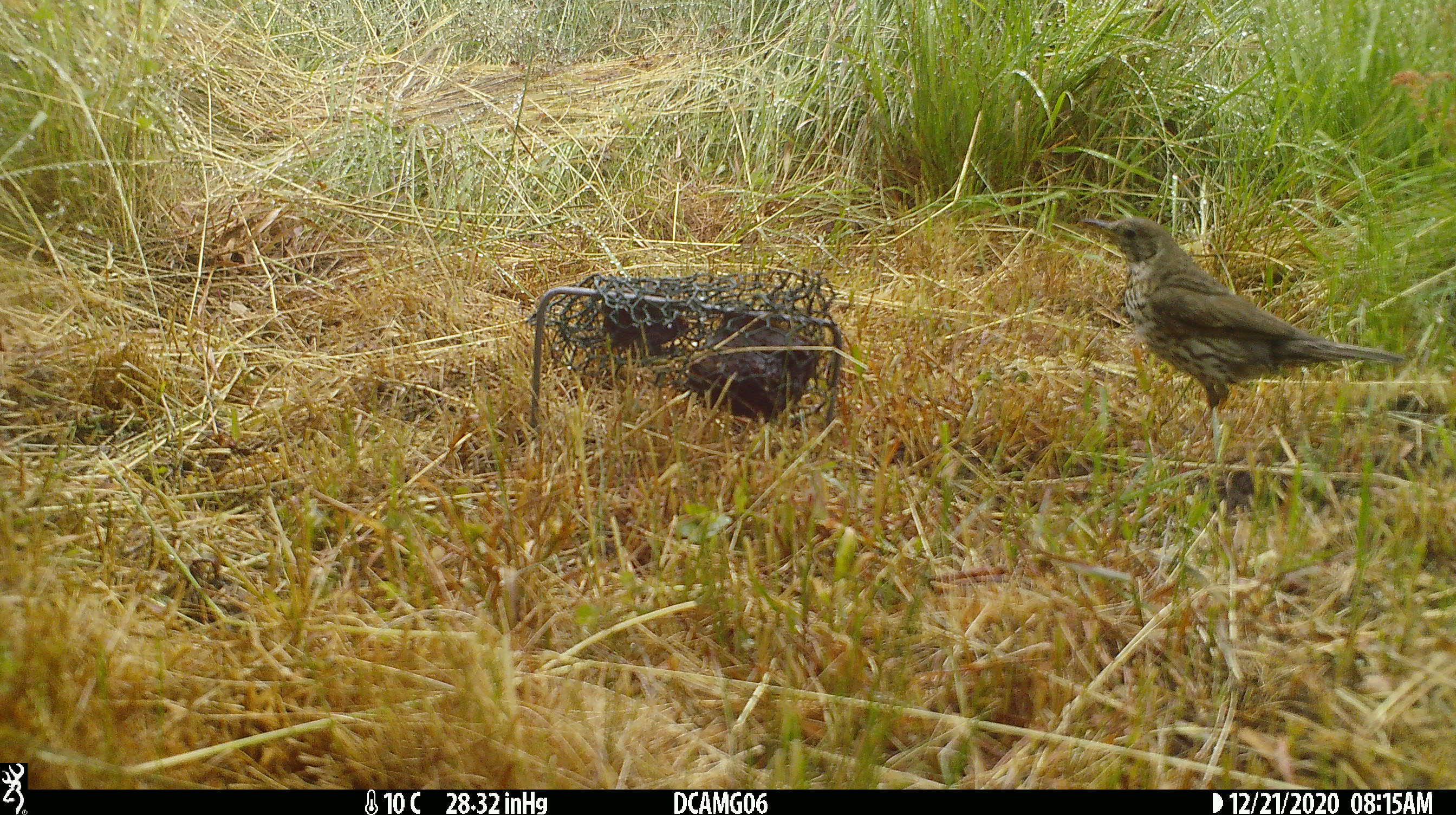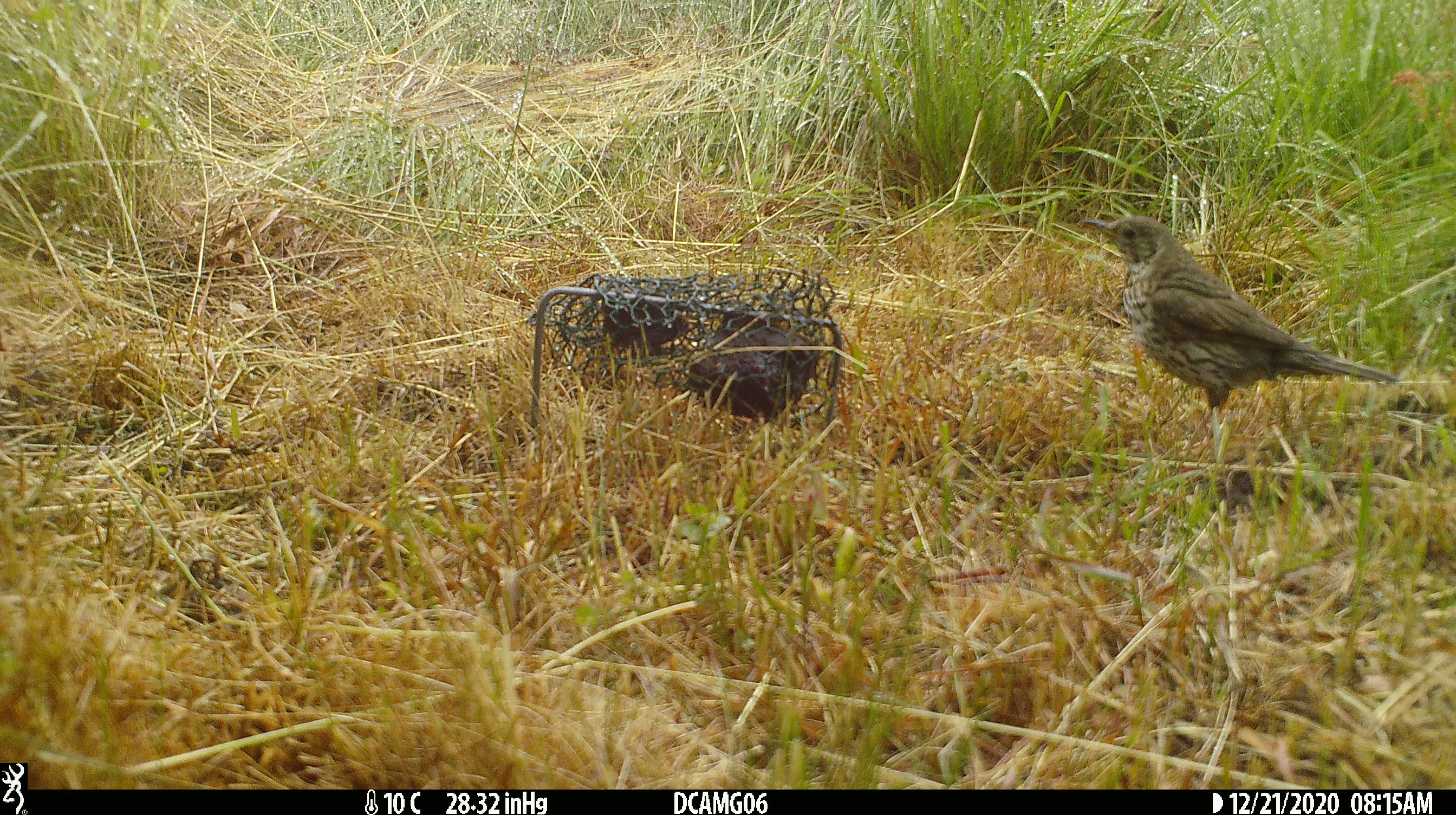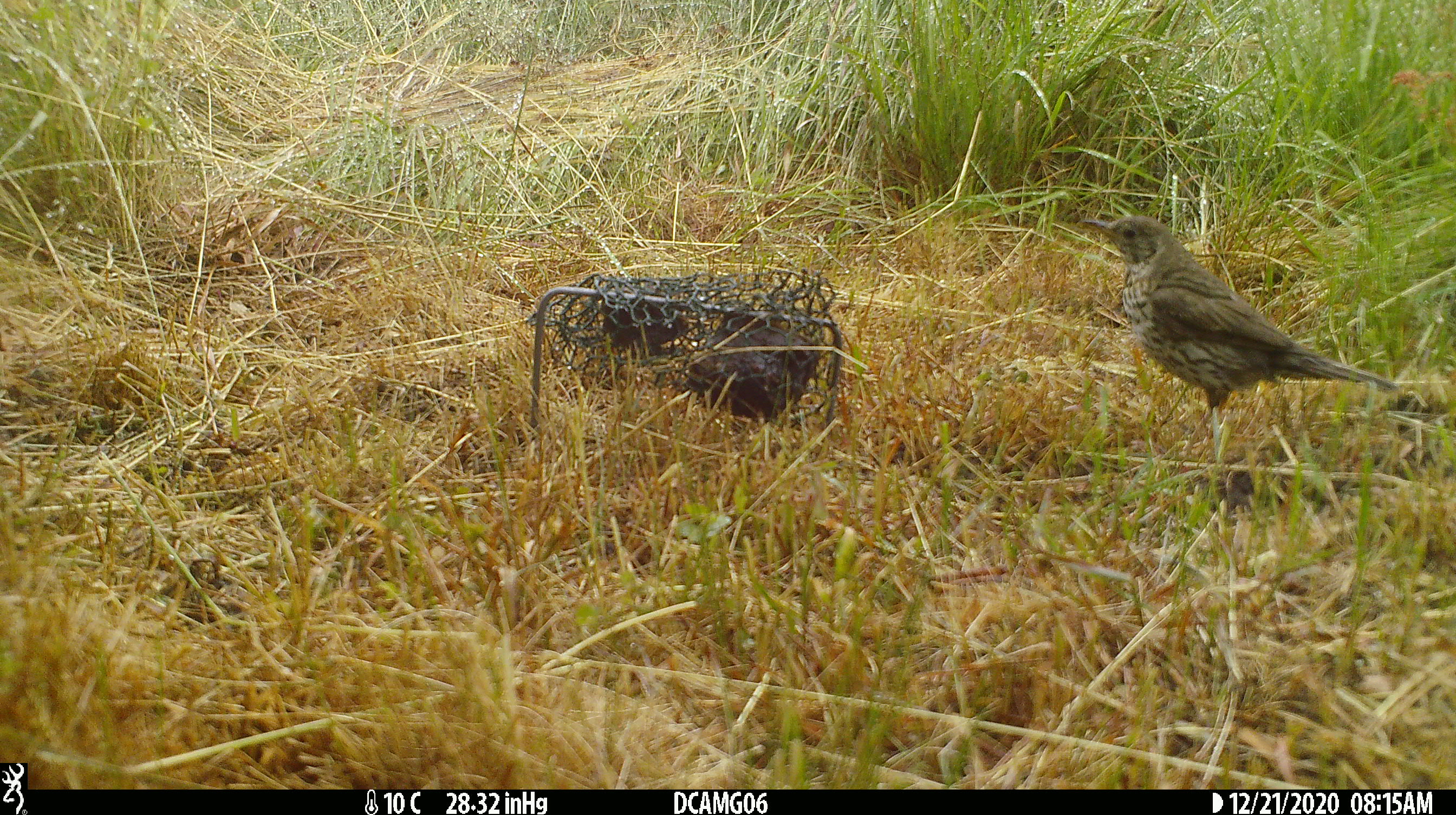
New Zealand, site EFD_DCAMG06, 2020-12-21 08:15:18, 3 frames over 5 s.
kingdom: Animalia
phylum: Chordata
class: Aves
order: Passeriformes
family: Turdidae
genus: Turdus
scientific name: Turdus philomelos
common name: song thrush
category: thrush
Thrush (song thrush) (Turdus philomelos).